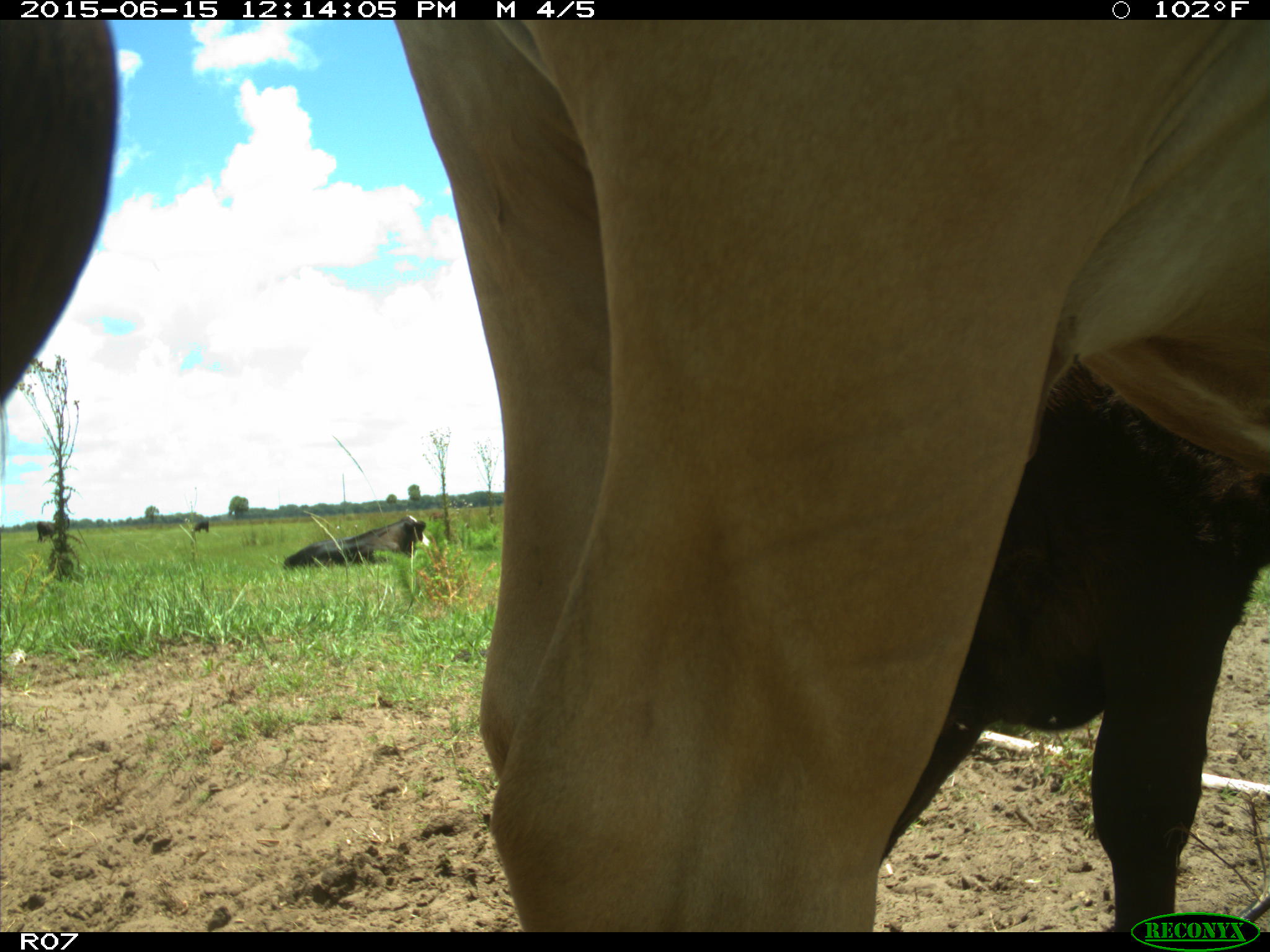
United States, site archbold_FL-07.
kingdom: Animalia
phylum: Chordata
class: Mammalia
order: Artiodactyla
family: Bovidae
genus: Bos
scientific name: Bos taurus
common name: domestic cow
Bos taurus (domestic cow).